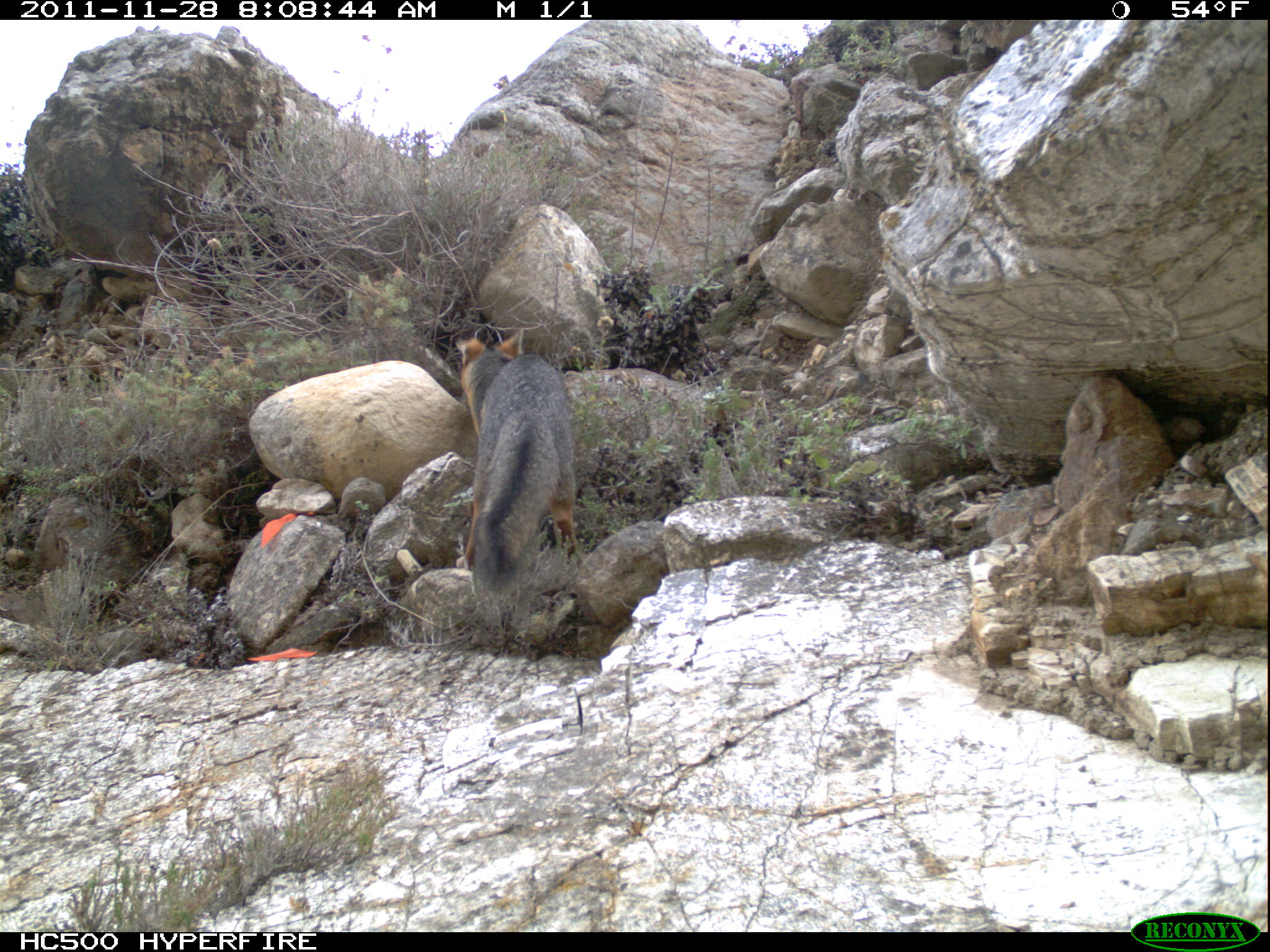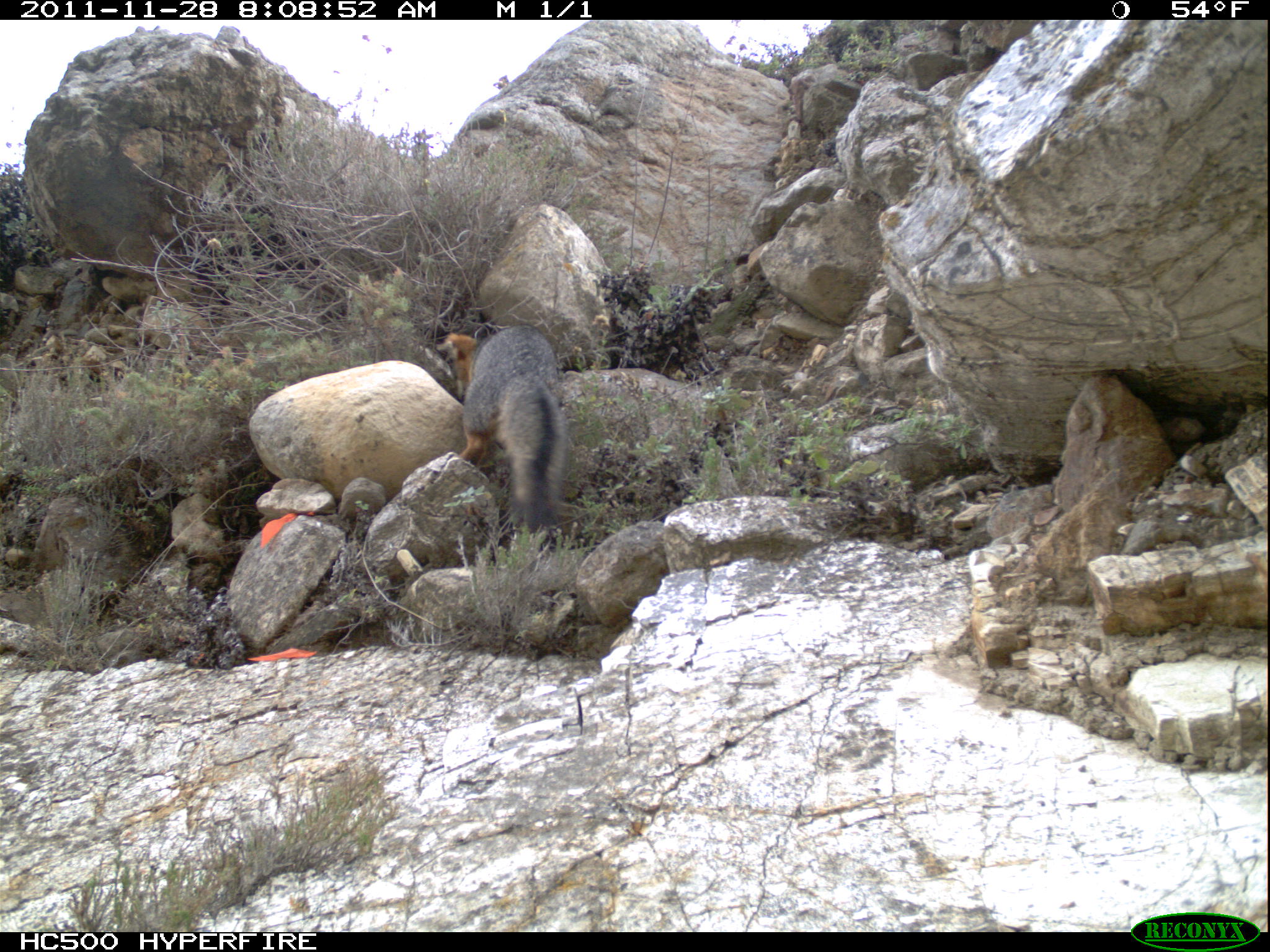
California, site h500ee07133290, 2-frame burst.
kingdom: Animalia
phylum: Chordata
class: Mammalia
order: Carnivora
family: Canidae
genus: Urocyon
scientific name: Urocyon littoralis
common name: island fox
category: fox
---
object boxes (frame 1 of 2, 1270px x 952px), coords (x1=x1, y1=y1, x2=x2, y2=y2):
fox: (x1=455, y1=327, x2=575, y2=594)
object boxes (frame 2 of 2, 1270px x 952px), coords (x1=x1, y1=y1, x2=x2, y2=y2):
fox: (x1=433, y1=325, x2=567, y2=534)